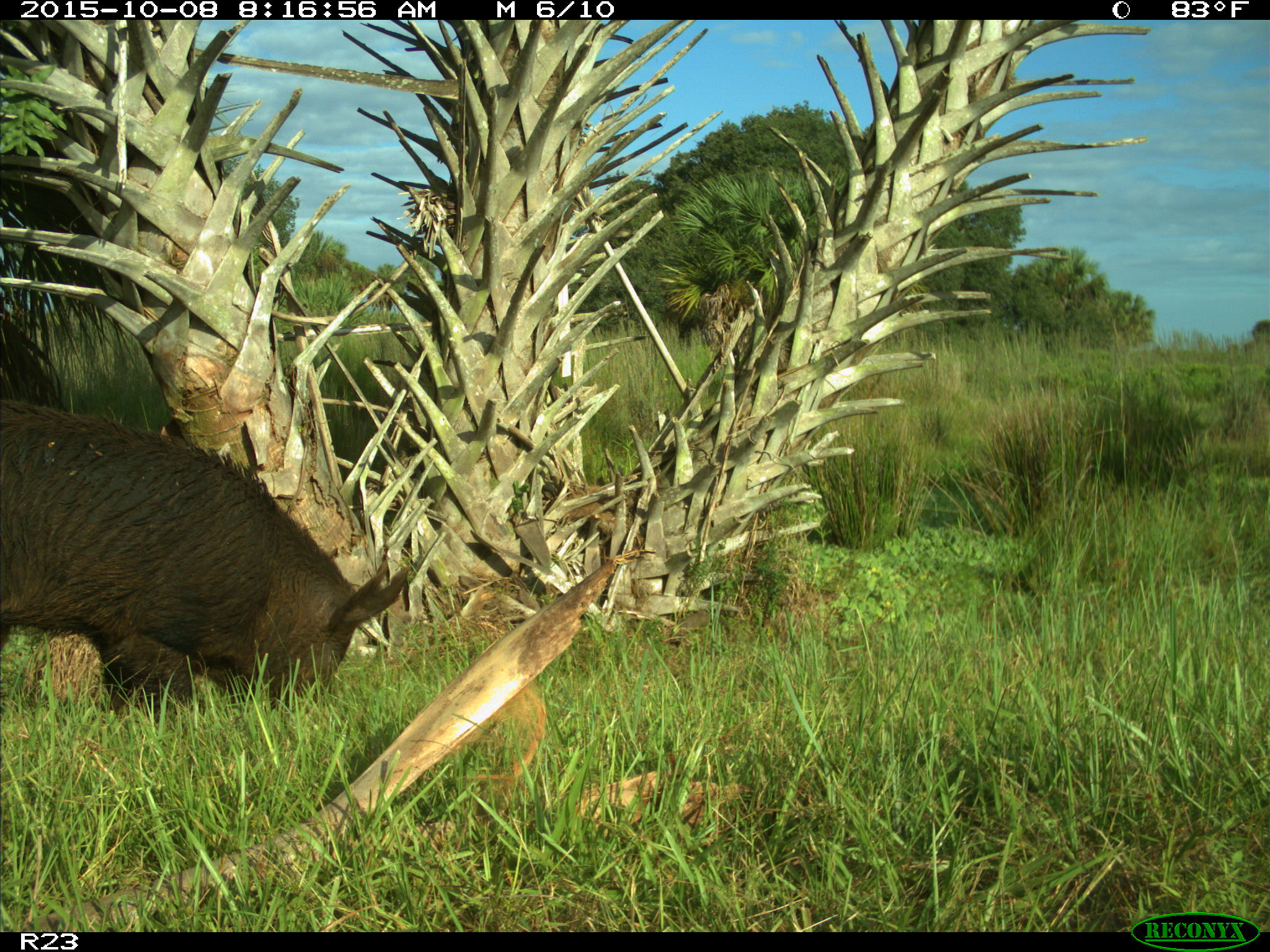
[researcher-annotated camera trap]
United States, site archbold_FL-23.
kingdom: Animalia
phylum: Chordata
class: Mammalia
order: Artiodactyla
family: Suidae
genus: Sus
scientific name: Sus scrofa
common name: wild boar